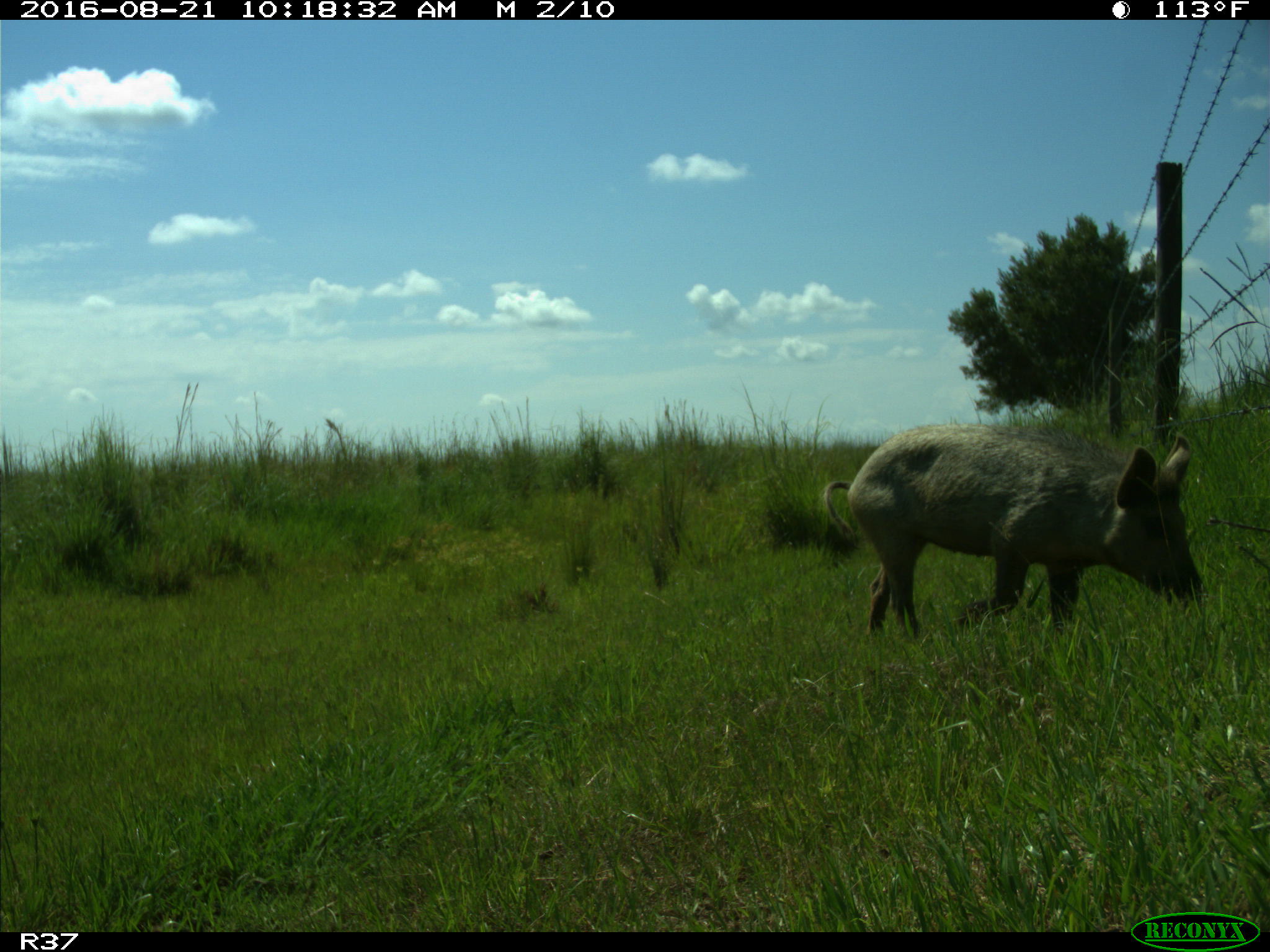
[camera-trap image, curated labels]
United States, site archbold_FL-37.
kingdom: Animalia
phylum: Chordata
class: Mammalia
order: Artiodactyla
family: Suidae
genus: Sus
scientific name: Sus scrofa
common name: wild boar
Sus scrofa (wild boar).